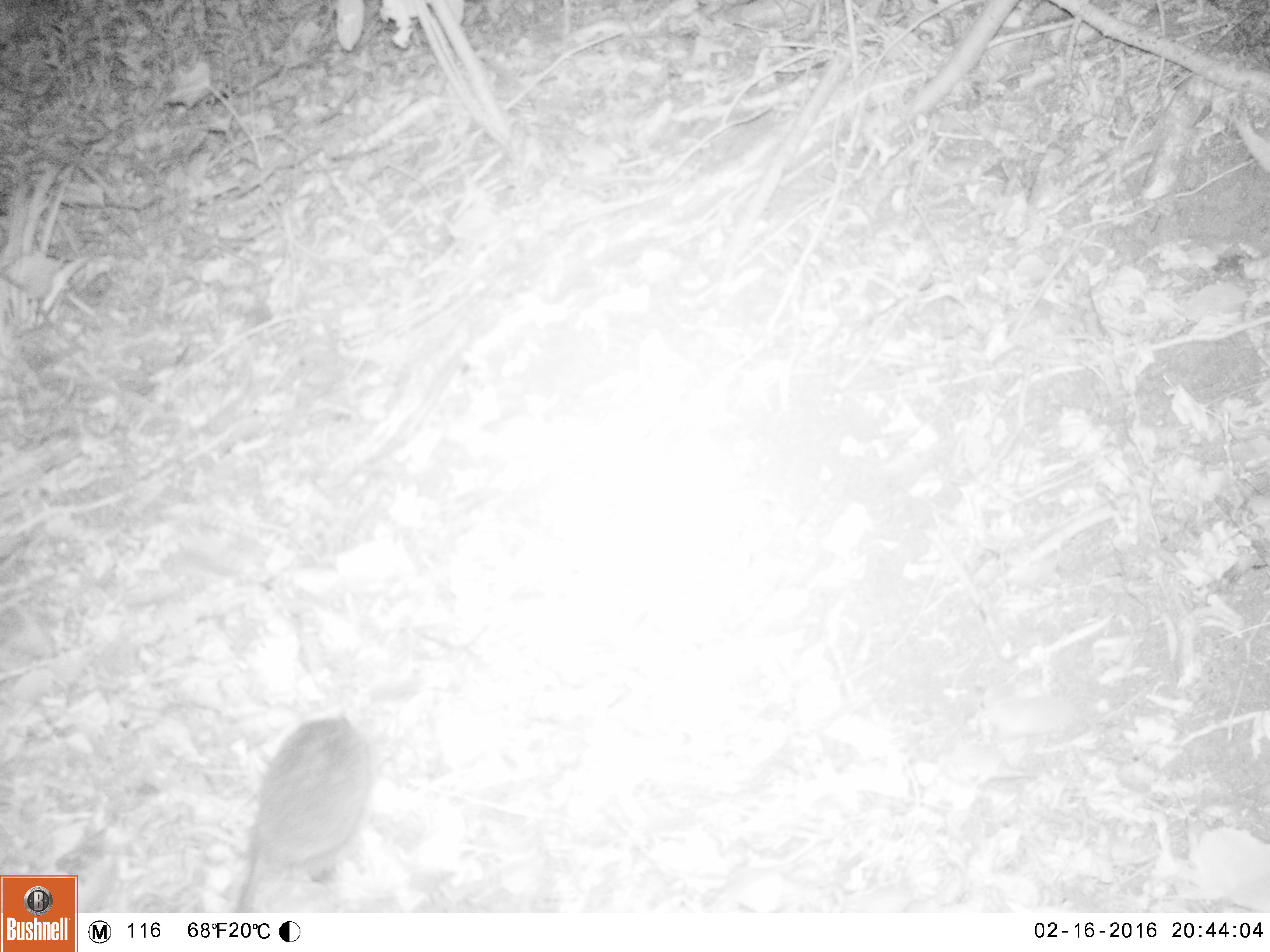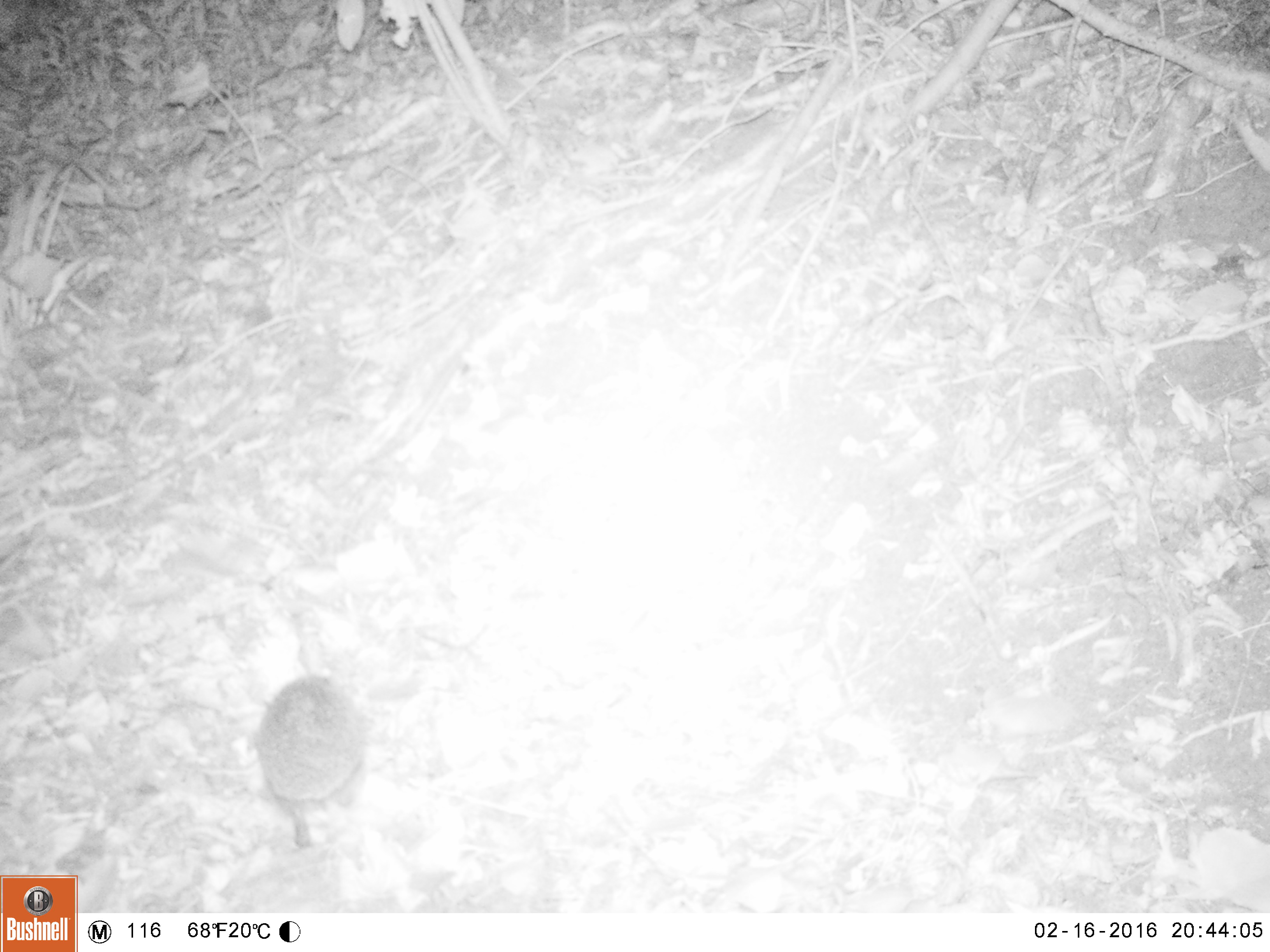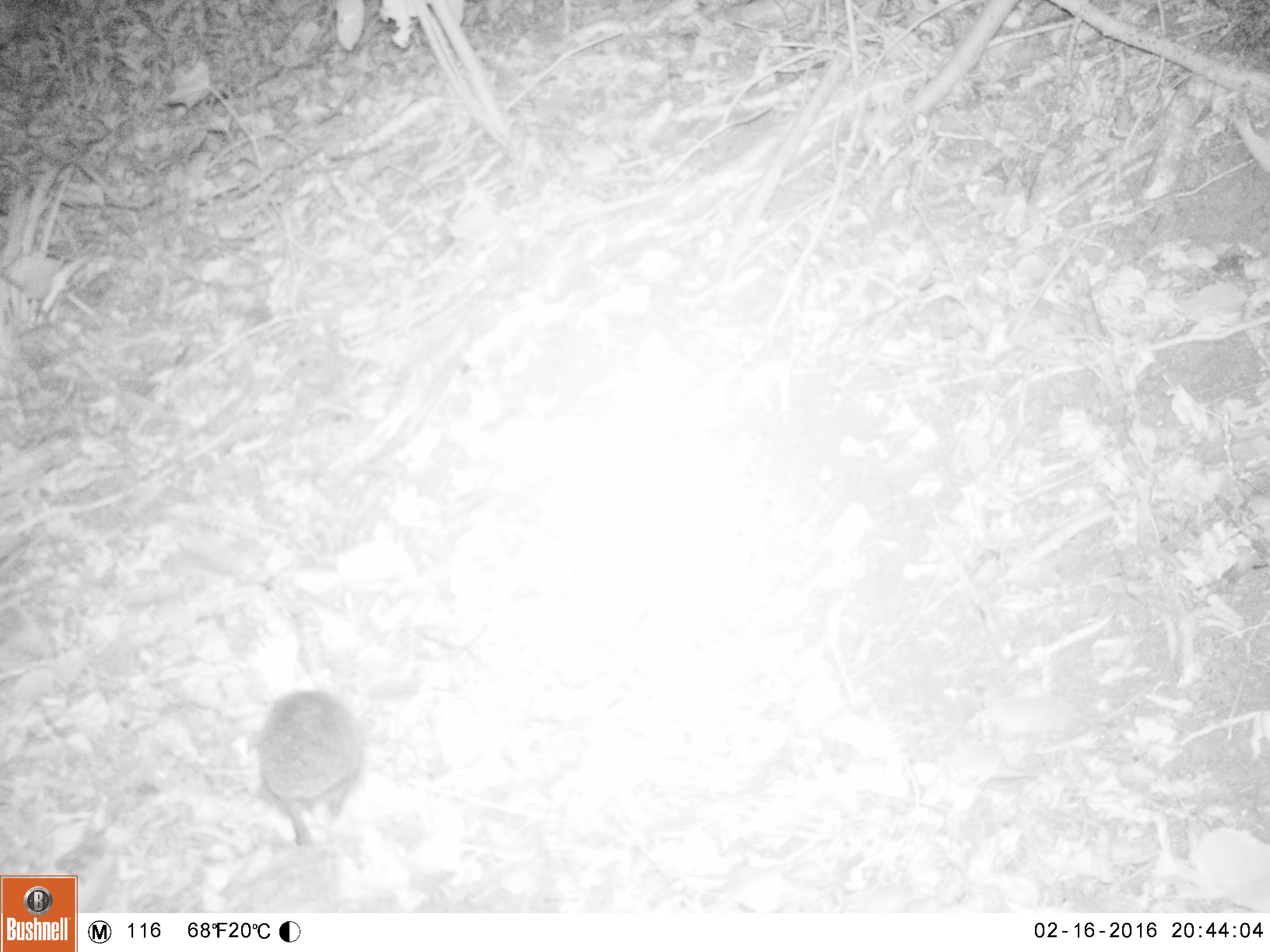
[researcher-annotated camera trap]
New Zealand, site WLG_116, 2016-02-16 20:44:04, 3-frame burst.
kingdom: Animalia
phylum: Chordata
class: Mammalia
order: Eulipotyphla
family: Erinaceidae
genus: Erinaceus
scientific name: Erinaceus europaeus europaeus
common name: european hedgehog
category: hedgehog